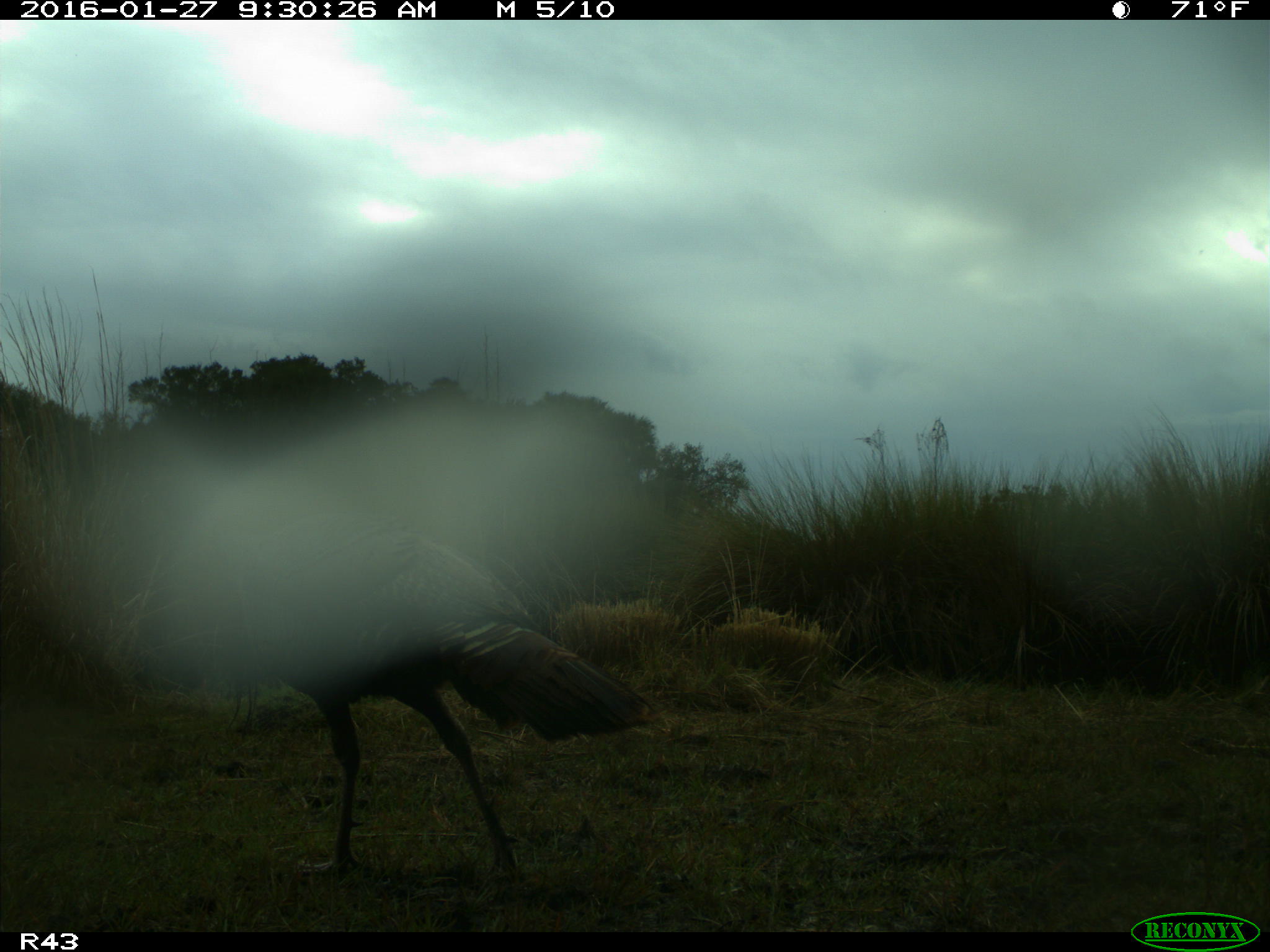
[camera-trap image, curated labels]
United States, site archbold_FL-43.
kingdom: Animalia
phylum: Chordata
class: Aves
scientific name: Aves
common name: birds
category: unidentified bird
Unidentified bird (birds) (Aves).